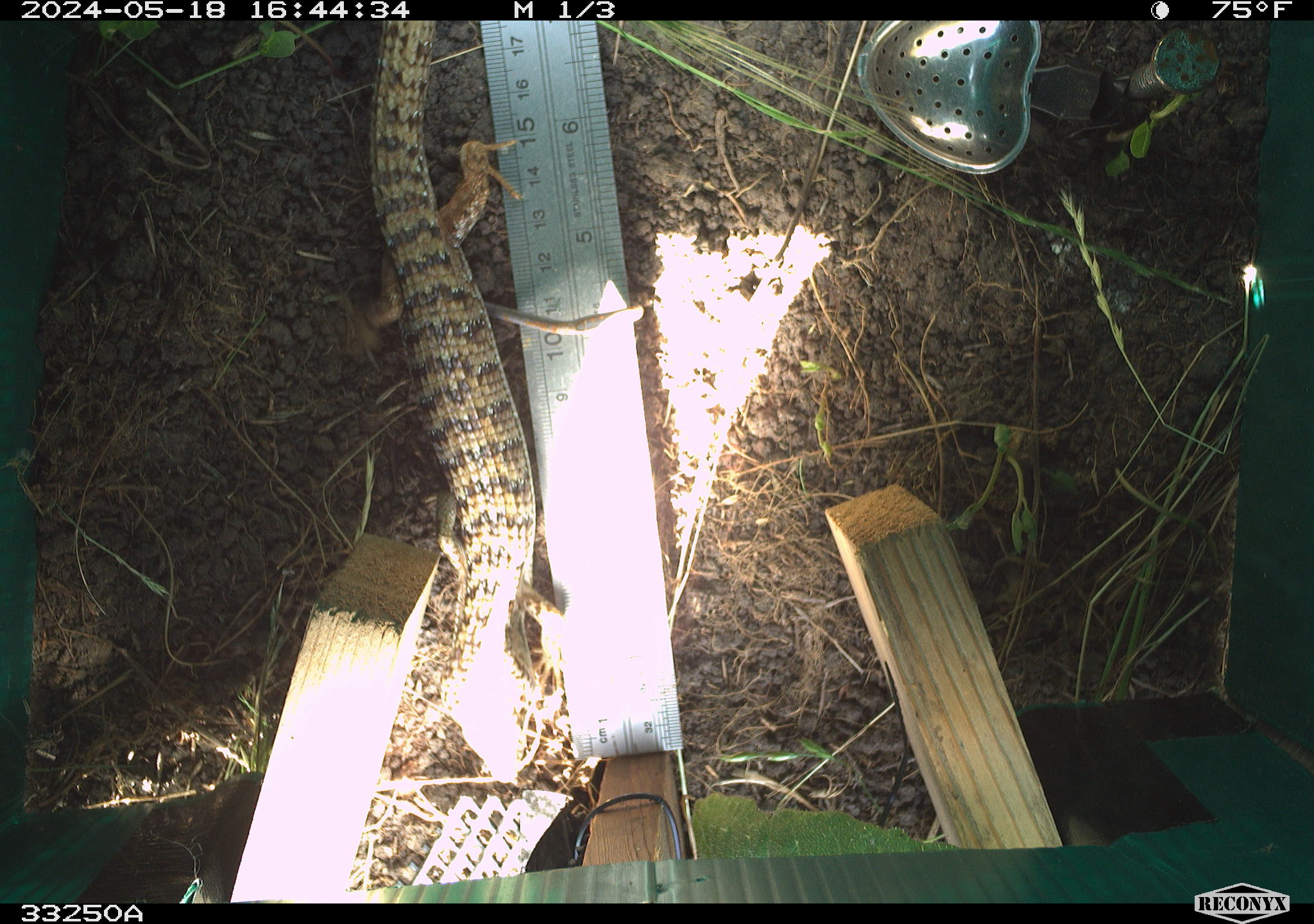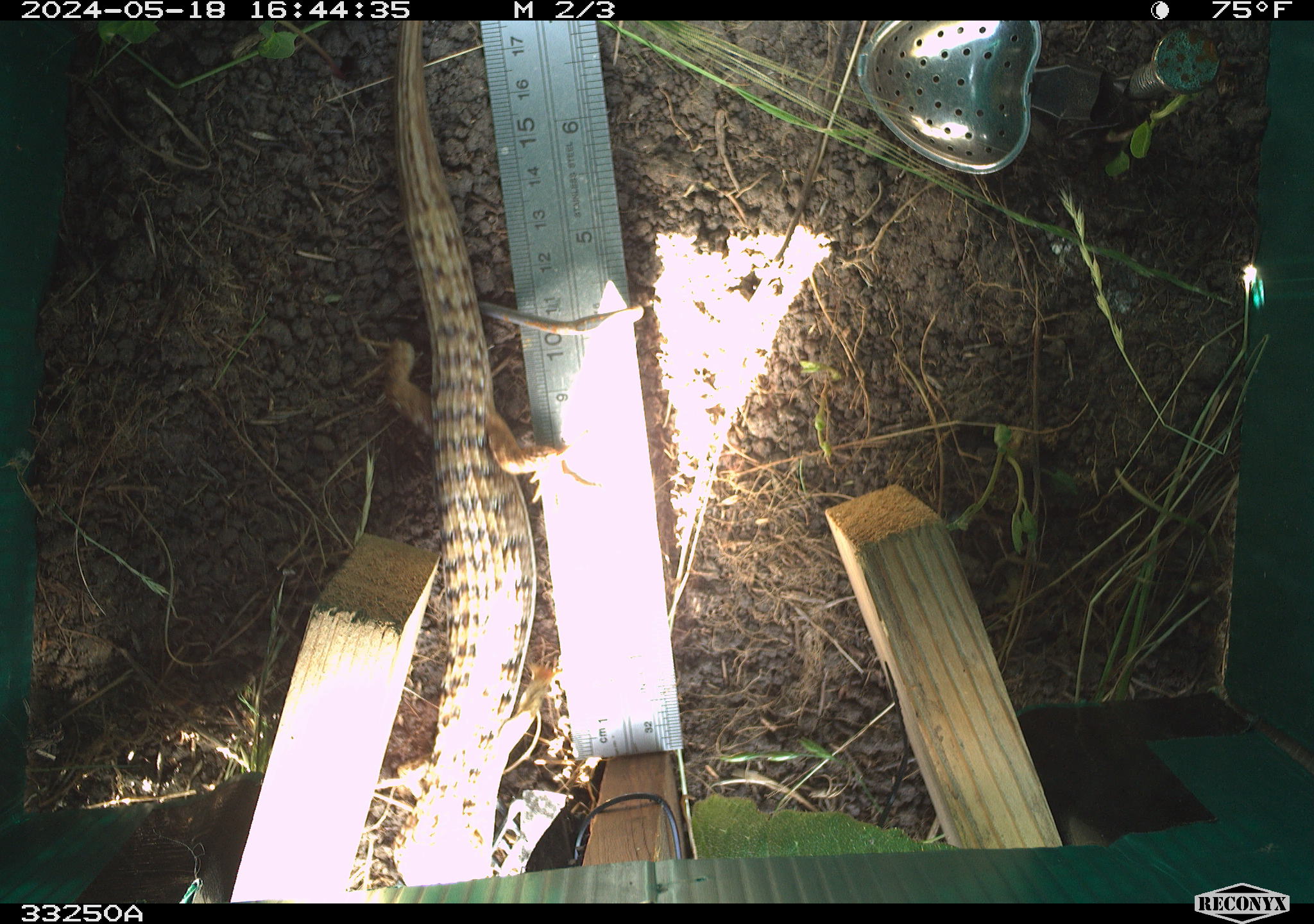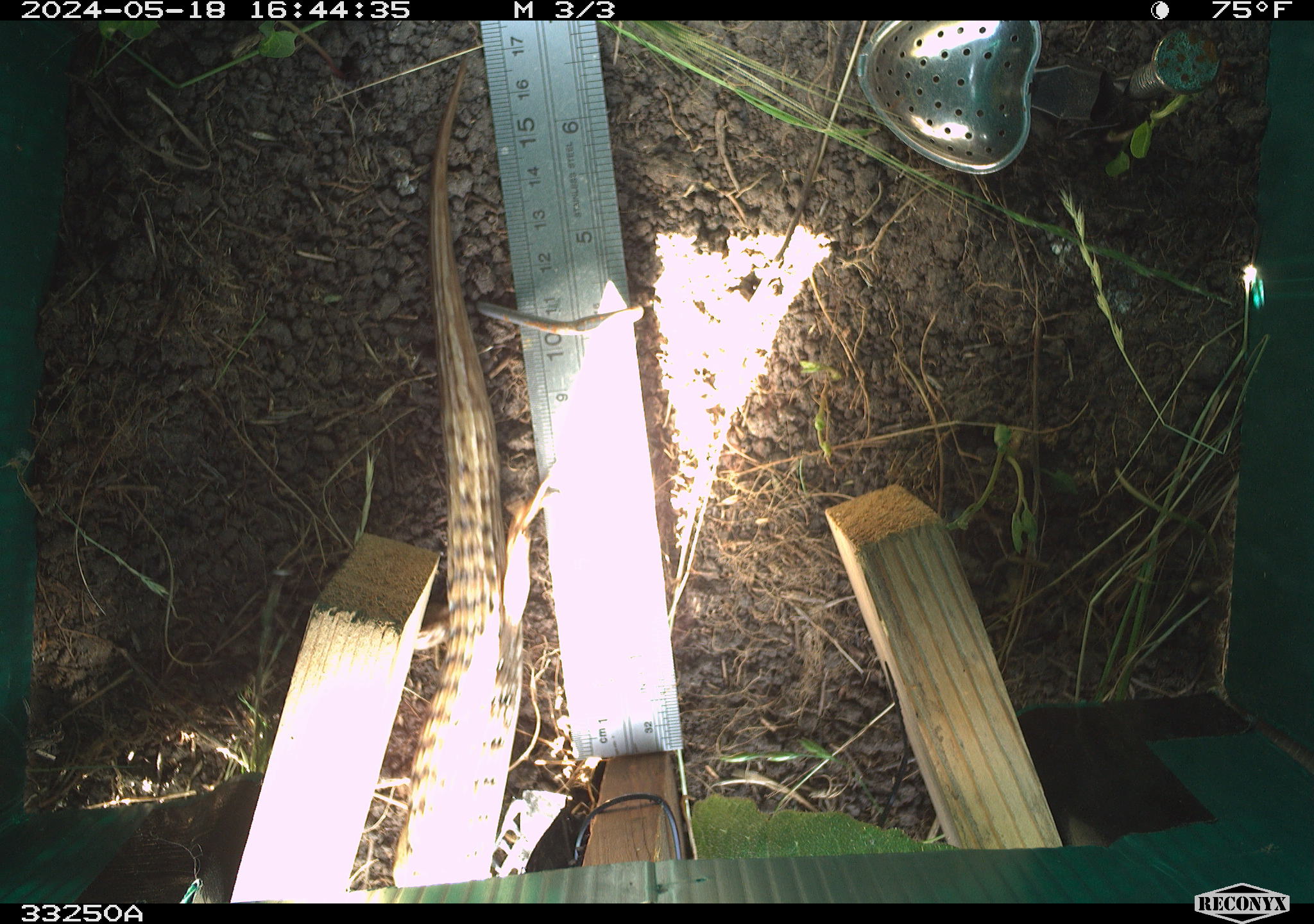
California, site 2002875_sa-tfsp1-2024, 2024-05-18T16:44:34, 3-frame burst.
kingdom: Animalia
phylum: Chordata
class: Reptilia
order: Squamata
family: Anguidae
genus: Elgaria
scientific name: Elgaria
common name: alligator lizards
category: elgaria species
Elgaria species (alligator lizards) (Elgaria).